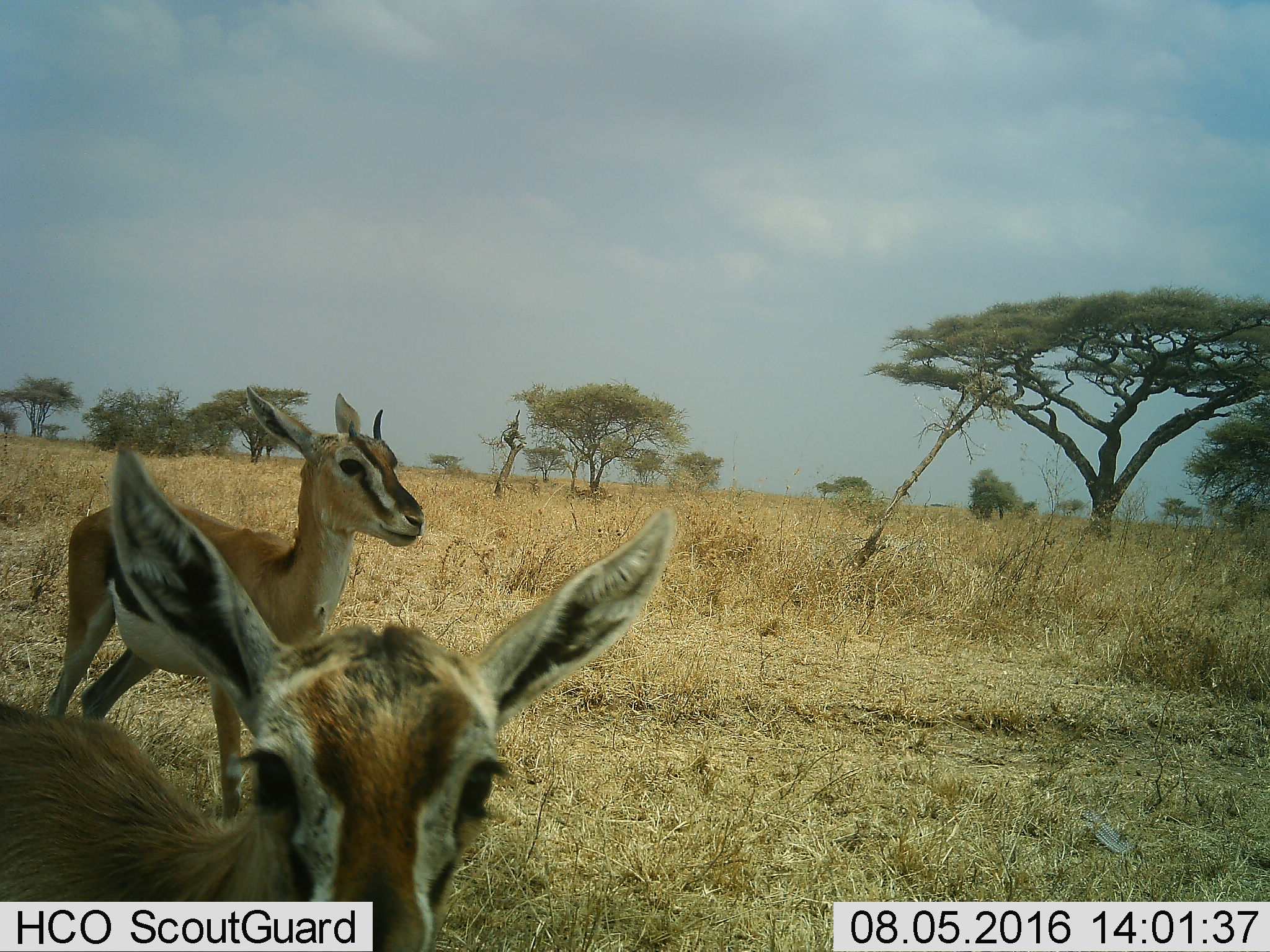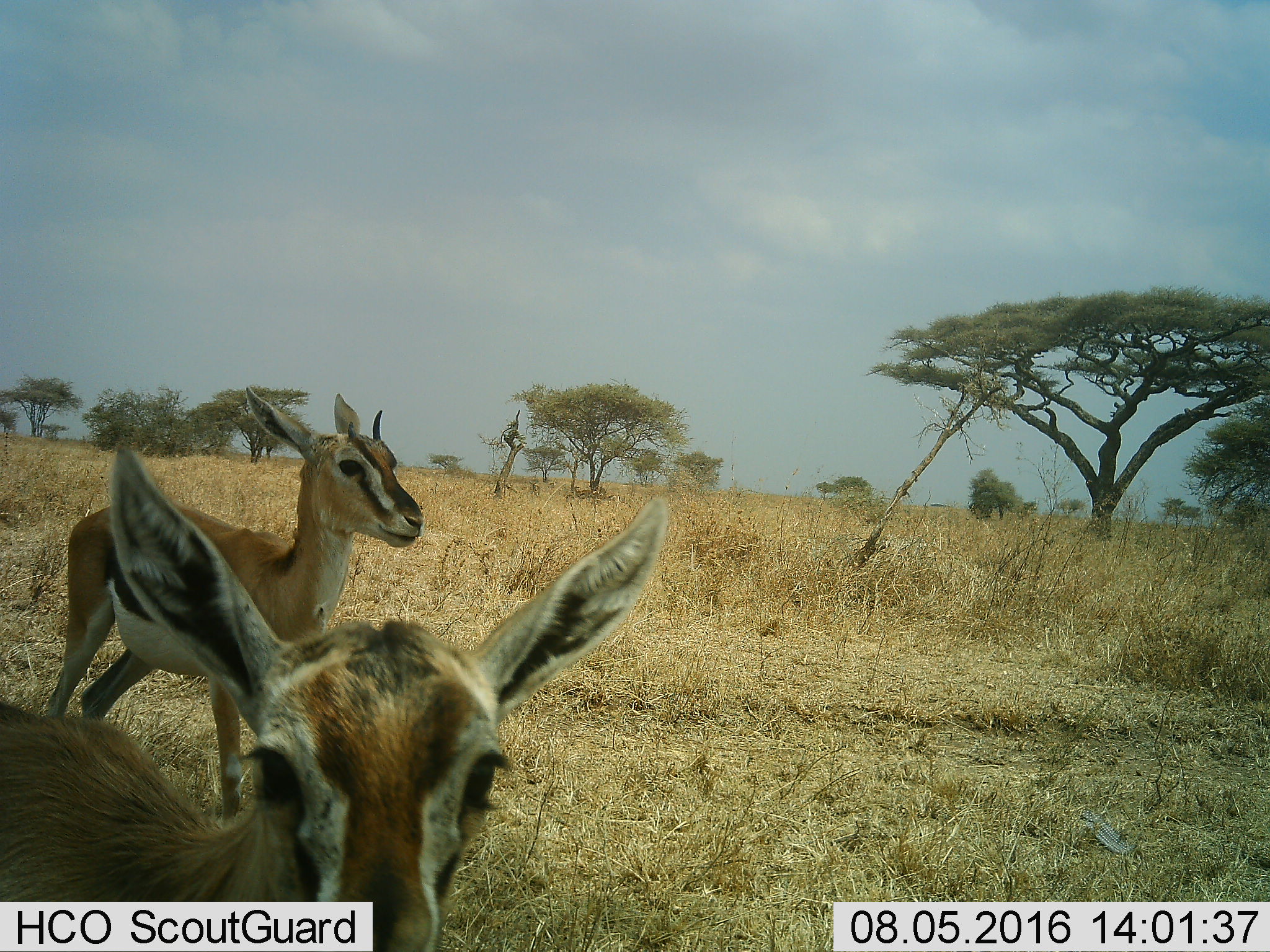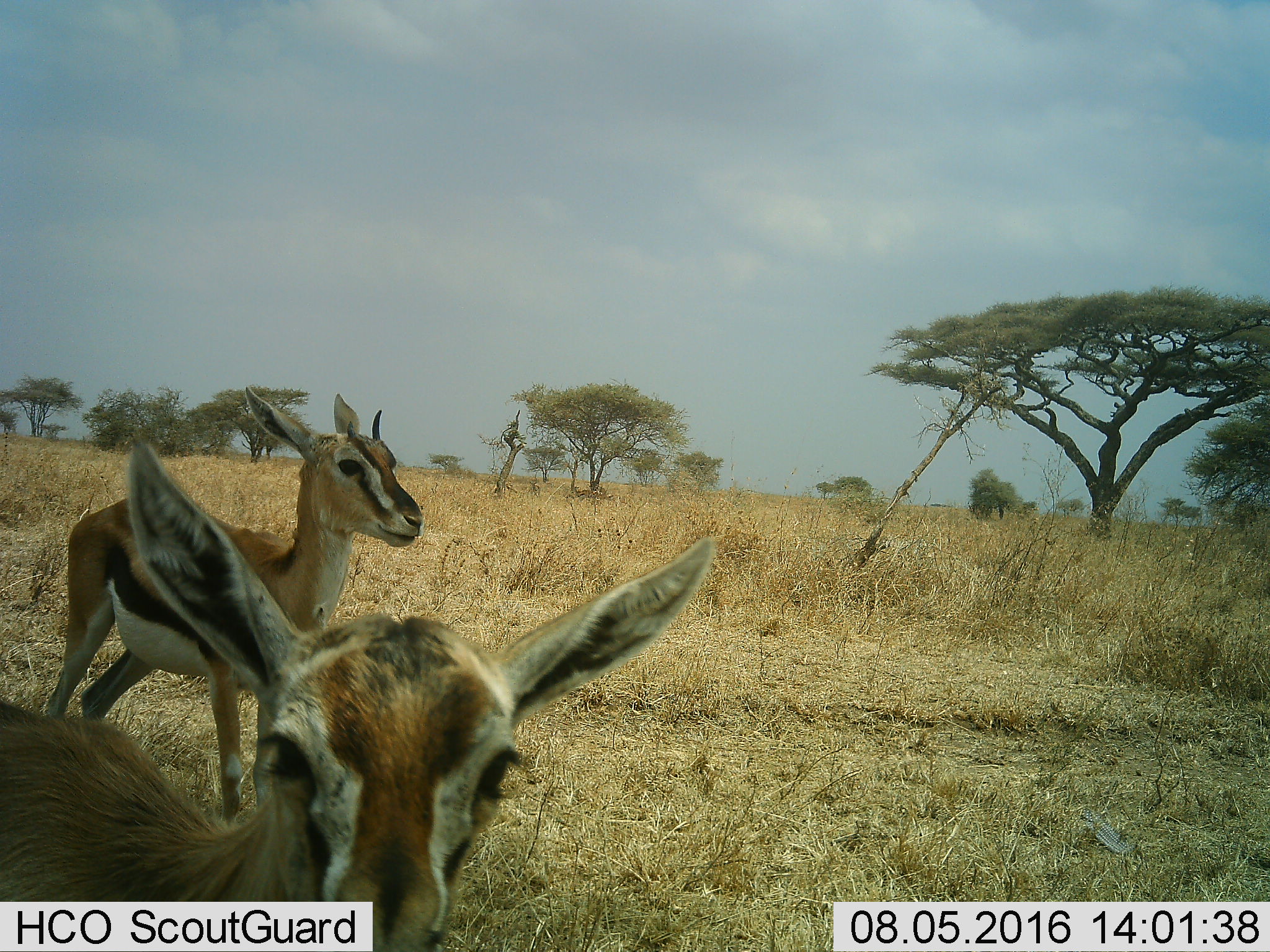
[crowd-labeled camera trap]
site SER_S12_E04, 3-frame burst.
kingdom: Animalia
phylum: Chordata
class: Mammalia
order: Artiodactyla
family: Bovidae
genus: Eudorcas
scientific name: Eudorcas thomsonii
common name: thomson's gazelle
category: gazellethomsons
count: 2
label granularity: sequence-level